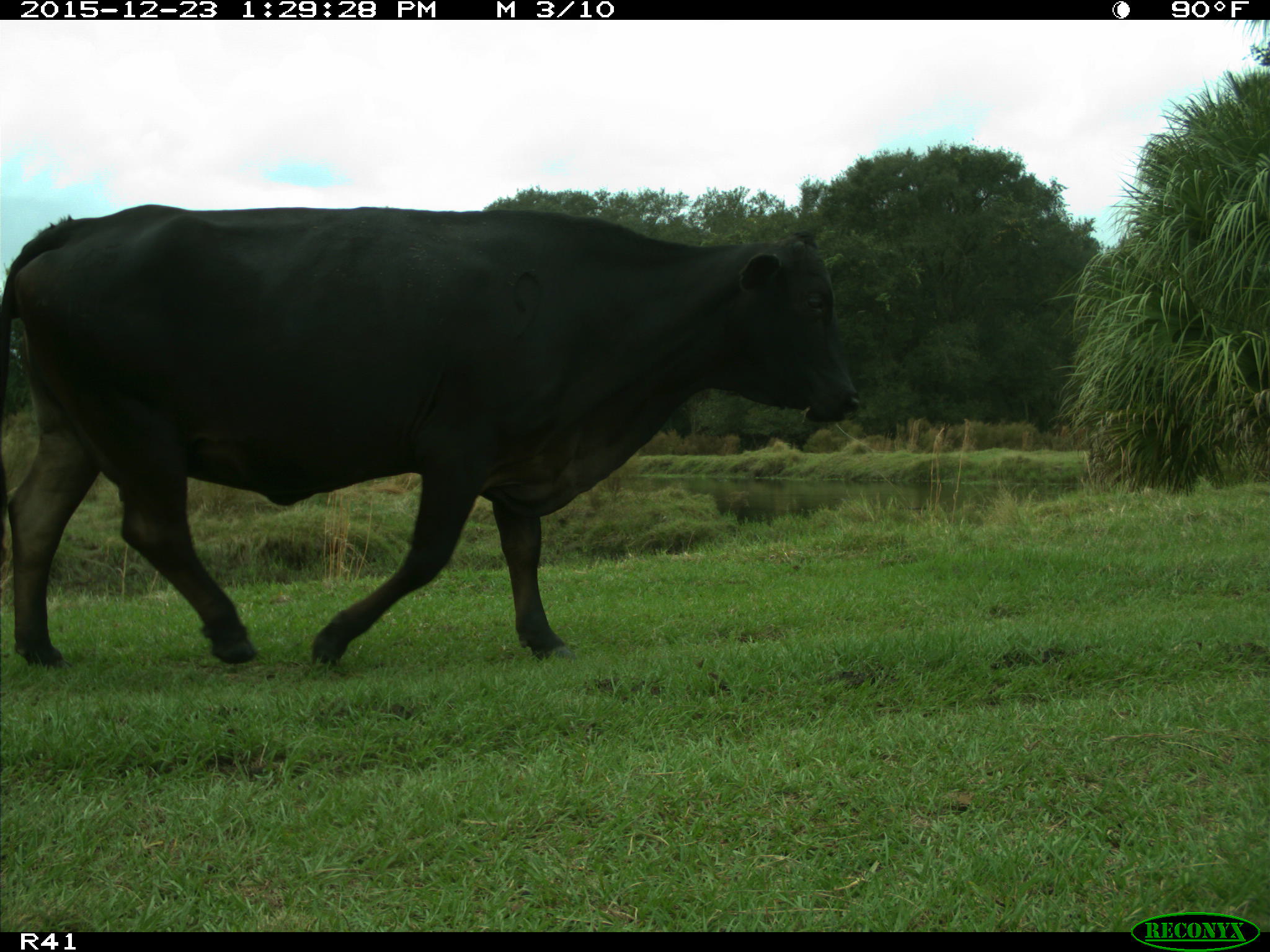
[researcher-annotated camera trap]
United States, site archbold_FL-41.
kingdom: Animalia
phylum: Chordata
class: Mammalia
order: Artiodactyla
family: Bovidae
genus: Bos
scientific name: Bos taurus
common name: domestic cow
Bos taurus (domestic cow).